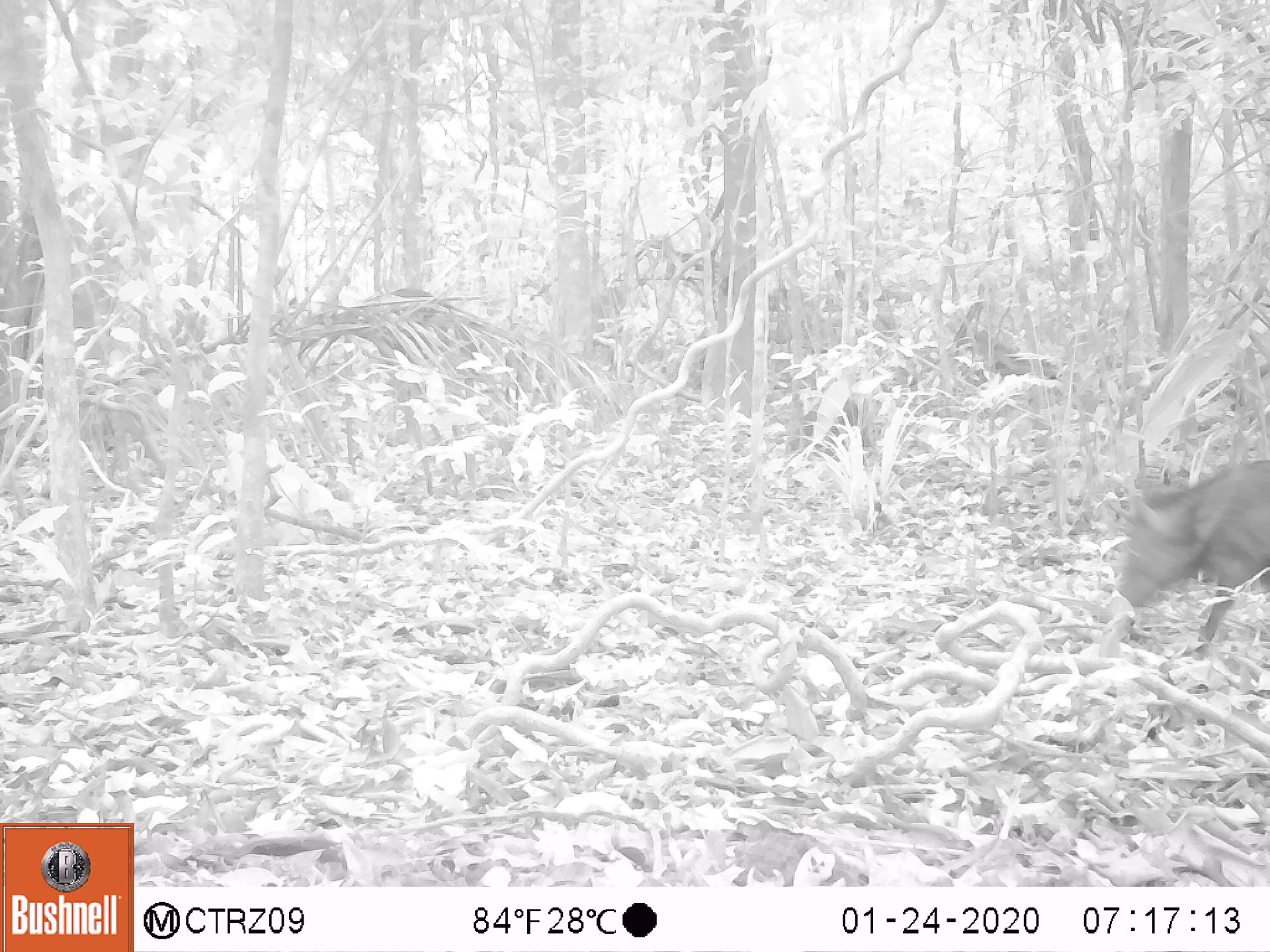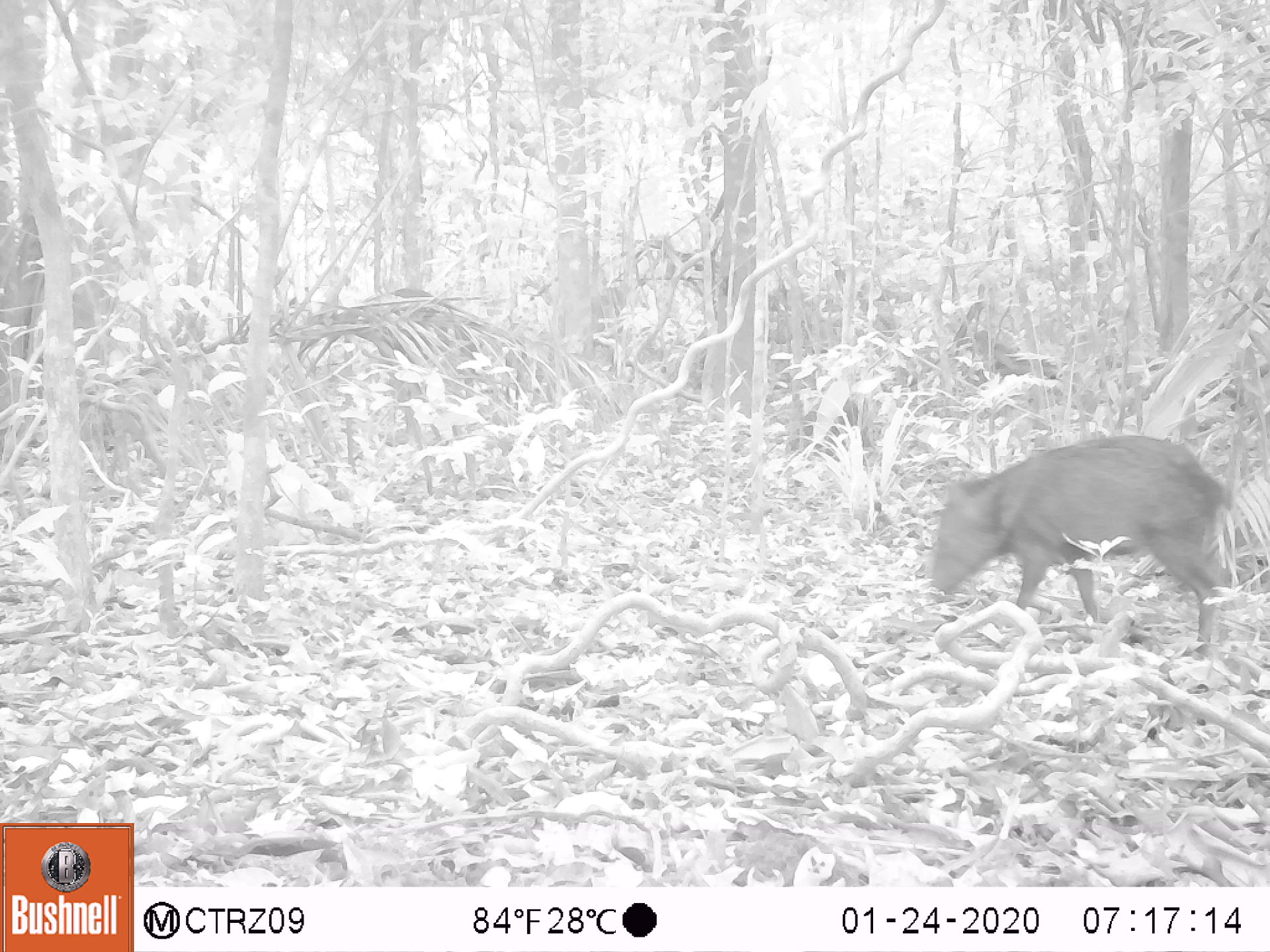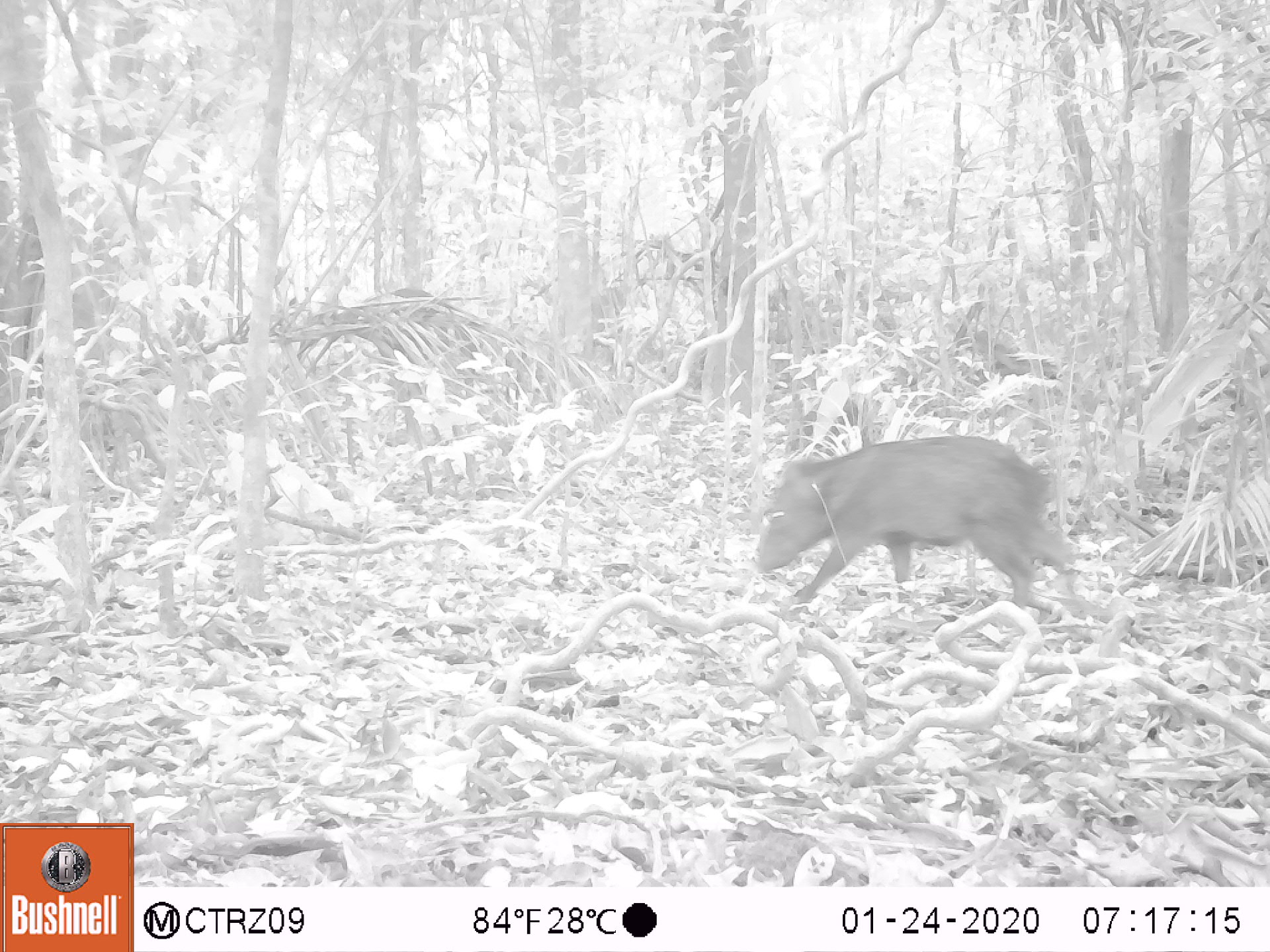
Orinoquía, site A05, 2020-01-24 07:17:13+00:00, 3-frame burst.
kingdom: Animalia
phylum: Chordata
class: Mammalia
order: Artiodactyla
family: Tayassuidae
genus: Pecari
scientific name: Pecari tajacu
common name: collared peccary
Collared peccary (Pecari tajacu).